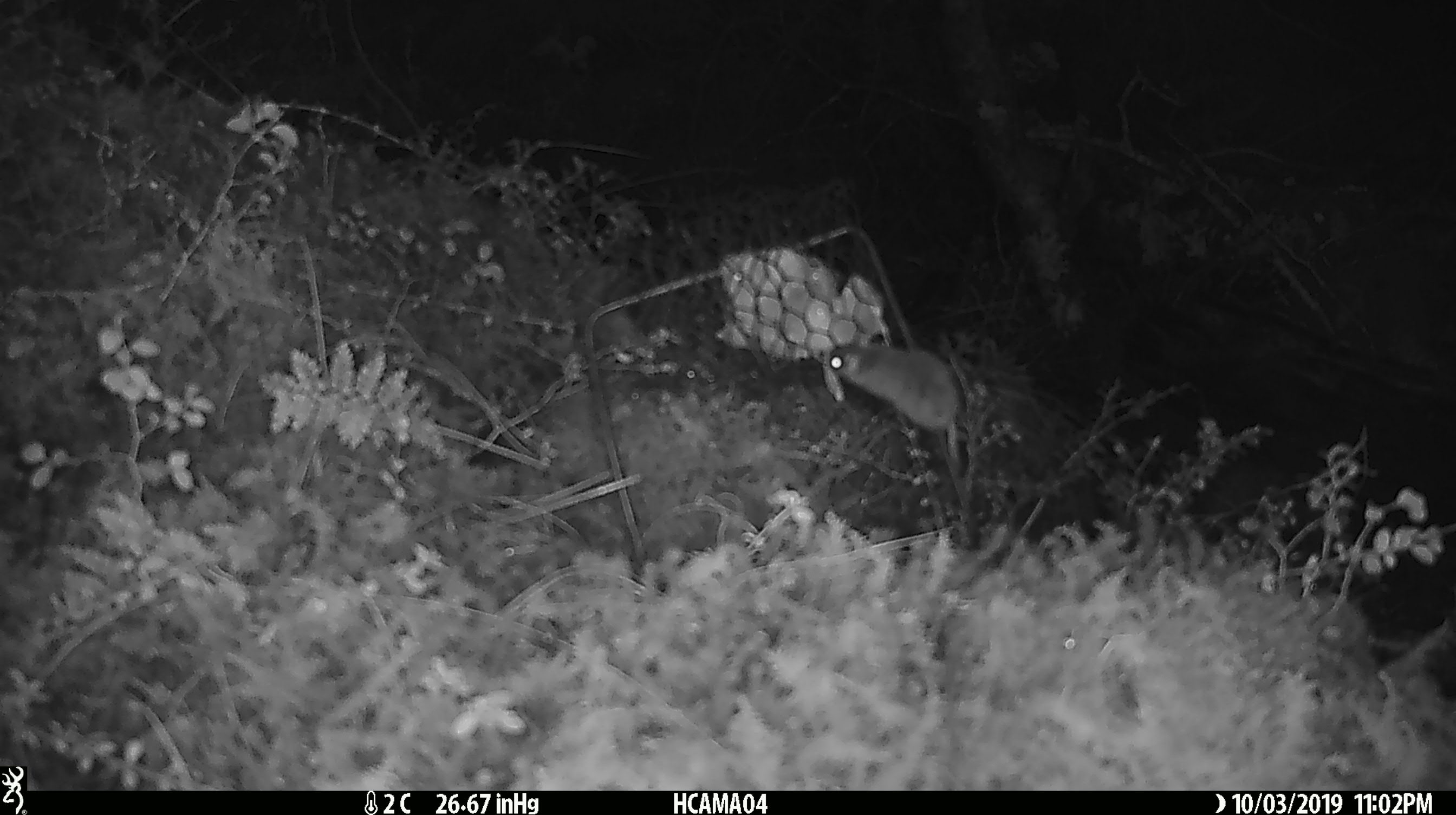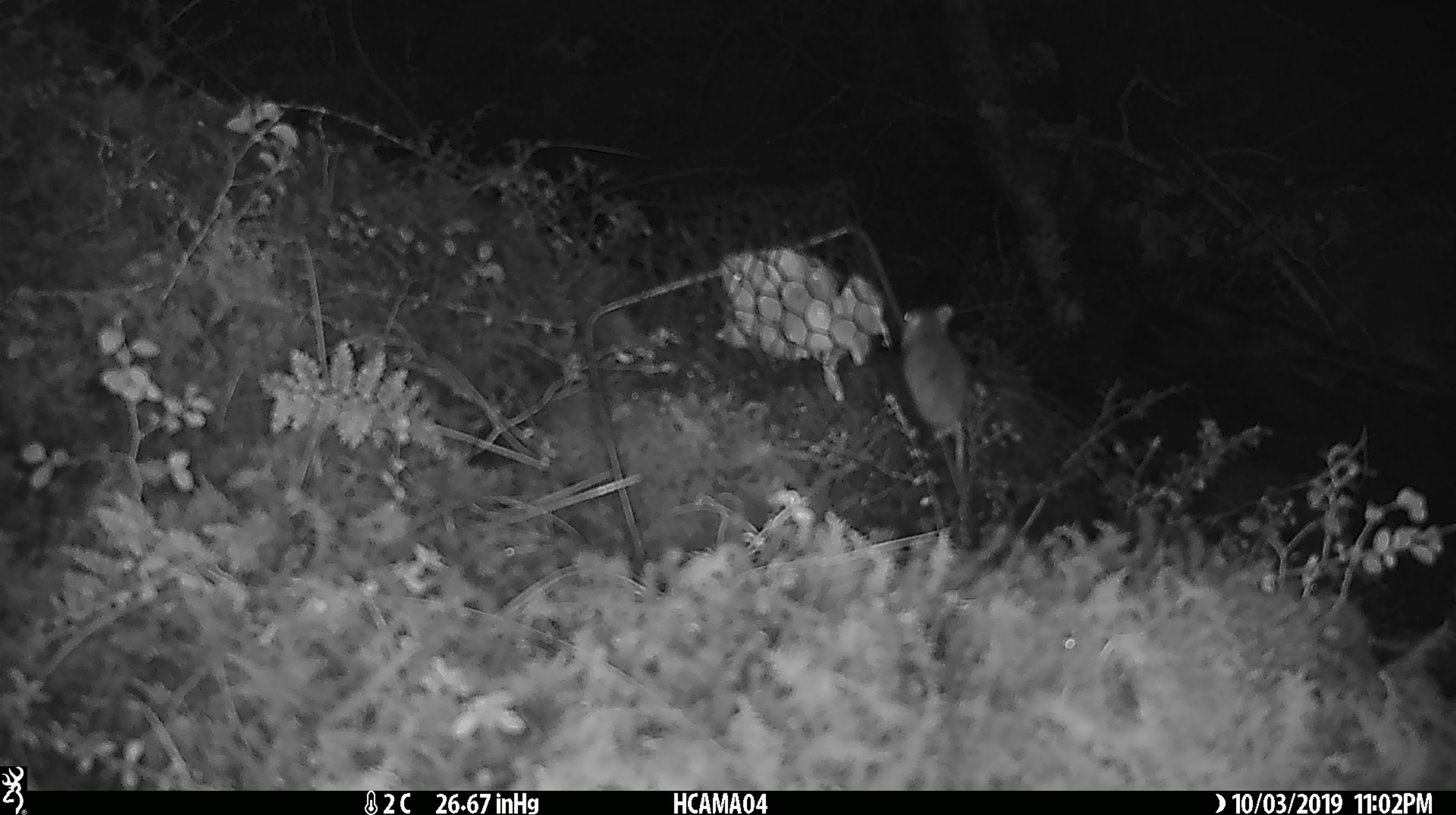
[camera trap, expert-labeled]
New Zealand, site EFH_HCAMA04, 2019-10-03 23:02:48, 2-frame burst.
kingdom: Animalia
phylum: Chordata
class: Mammalia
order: Rodentia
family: Muridae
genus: Mus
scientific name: Mus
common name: mouse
Mouse (Mus).